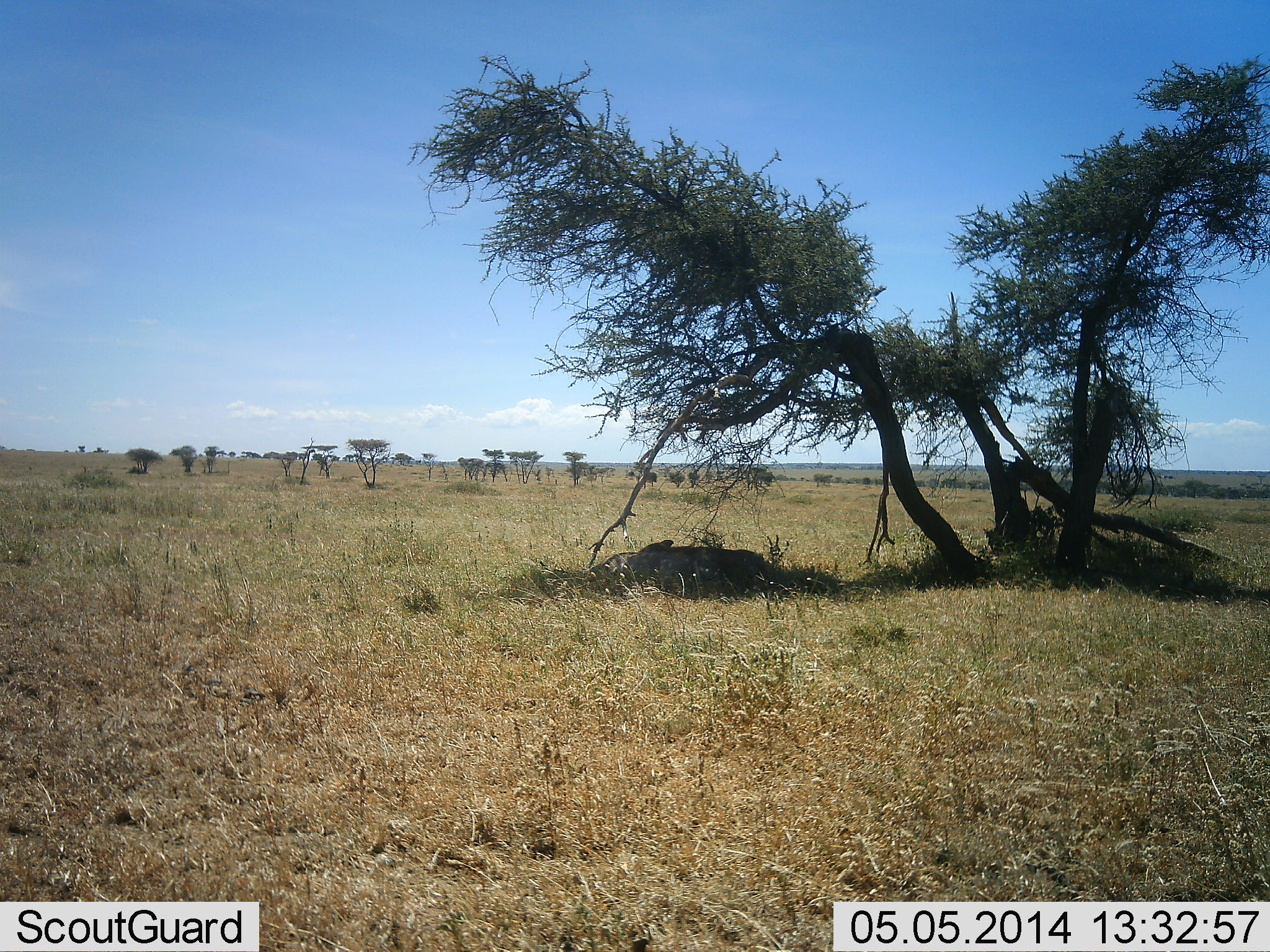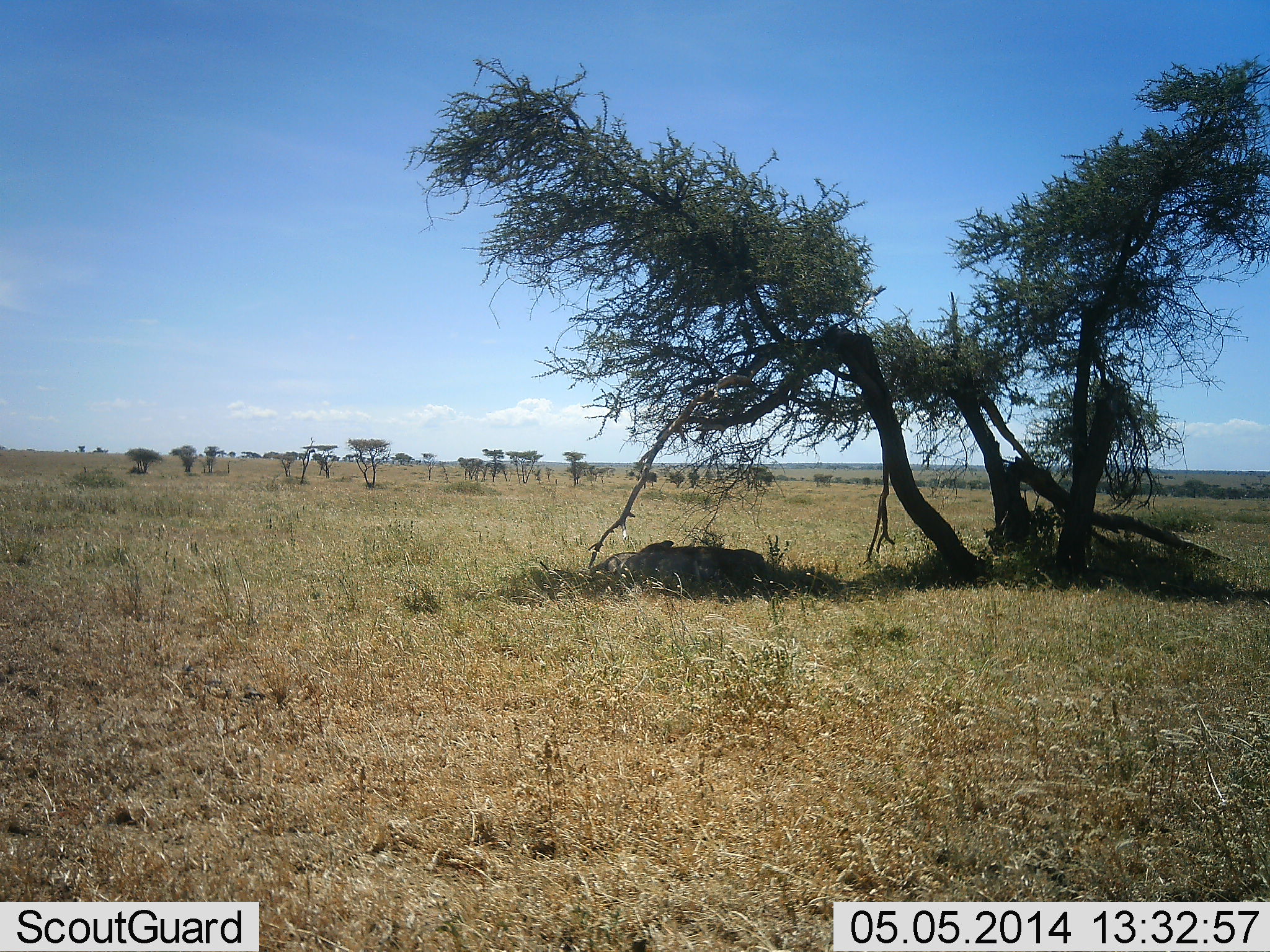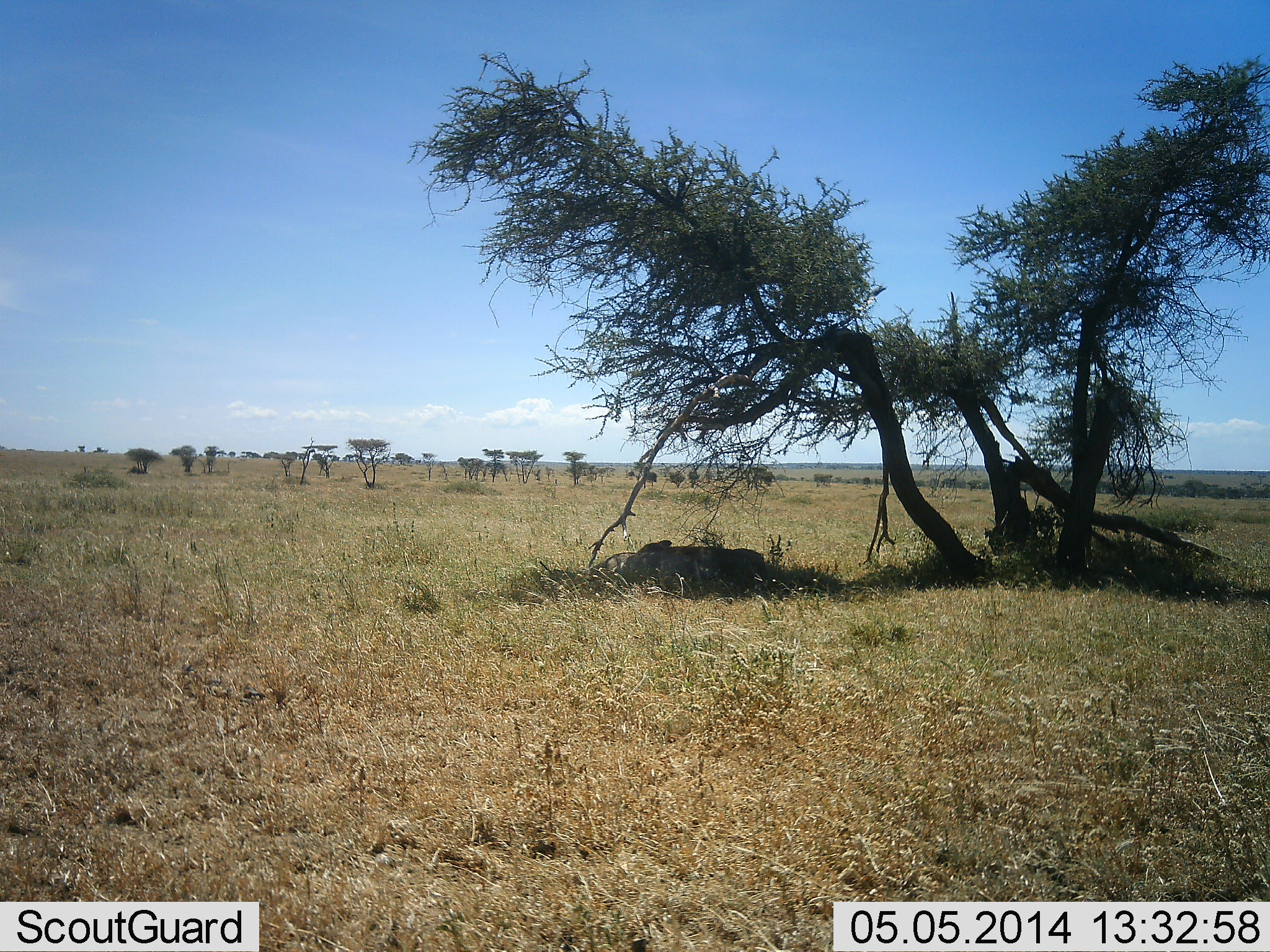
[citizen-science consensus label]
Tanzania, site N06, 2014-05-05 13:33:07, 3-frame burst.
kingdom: Animalia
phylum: Chordata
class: Mammalia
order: Carnivora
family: Felidae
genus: Panthera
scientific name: Panthera leo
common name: lion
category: lionfemale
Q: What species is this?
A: Lionfemale (lion) (Panthera leo).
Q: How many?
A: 1.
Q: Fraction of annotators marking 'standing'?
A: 0%.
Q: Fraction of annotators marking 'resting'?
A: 100%.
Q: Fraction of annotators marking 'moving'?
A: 0%.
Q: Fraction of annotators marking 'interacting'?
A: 0%.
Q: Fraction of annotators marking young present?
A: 0%.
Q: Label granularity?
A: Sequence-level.